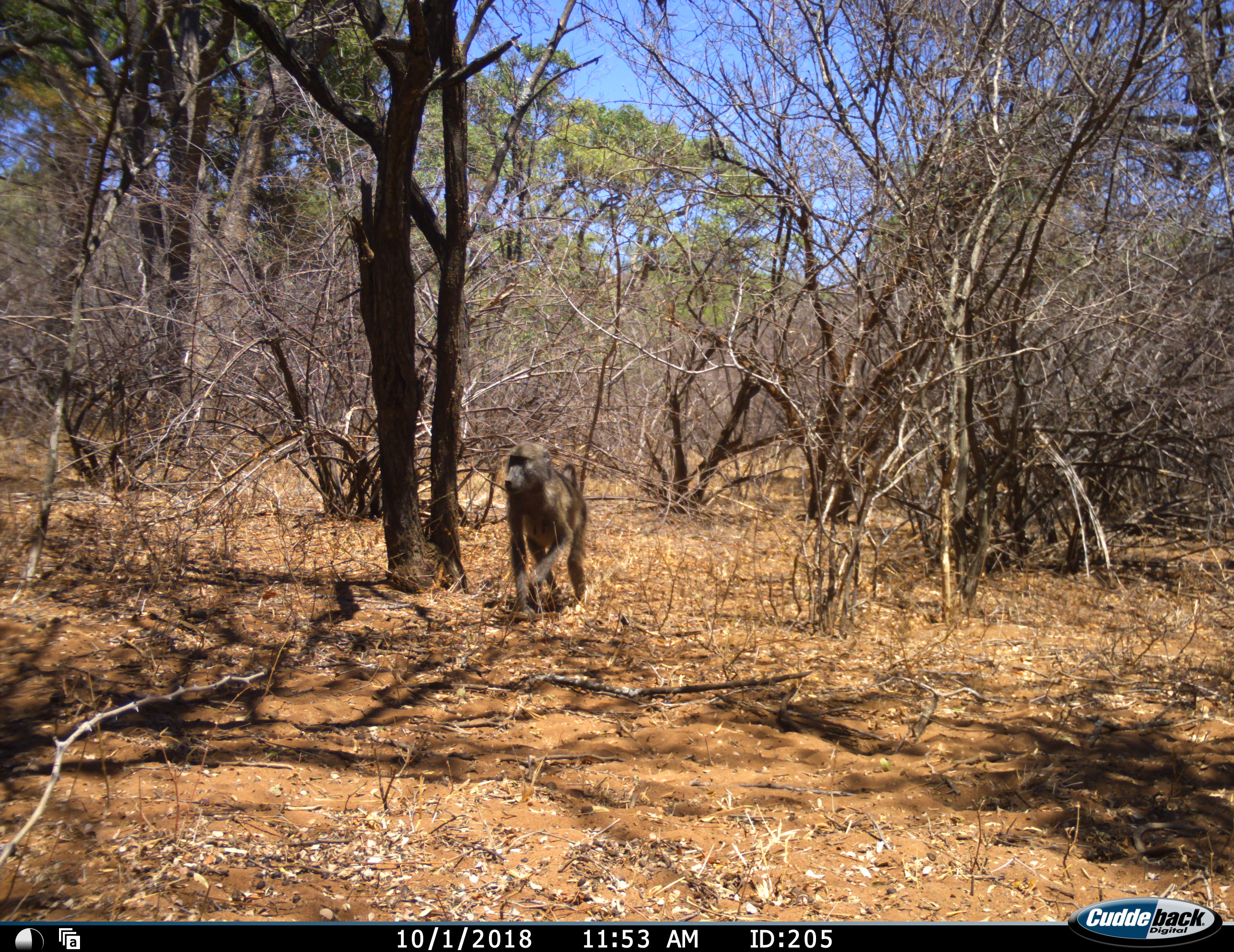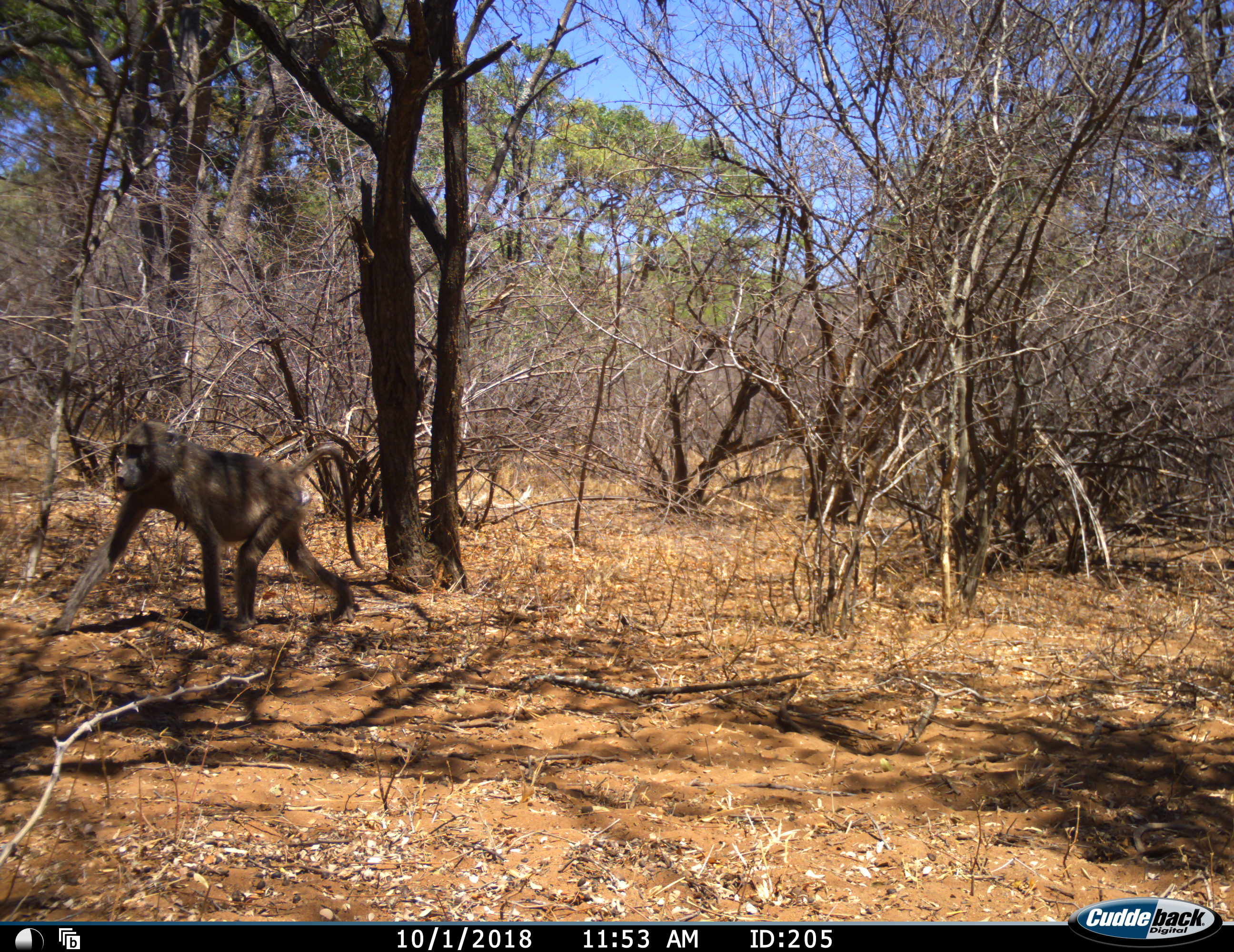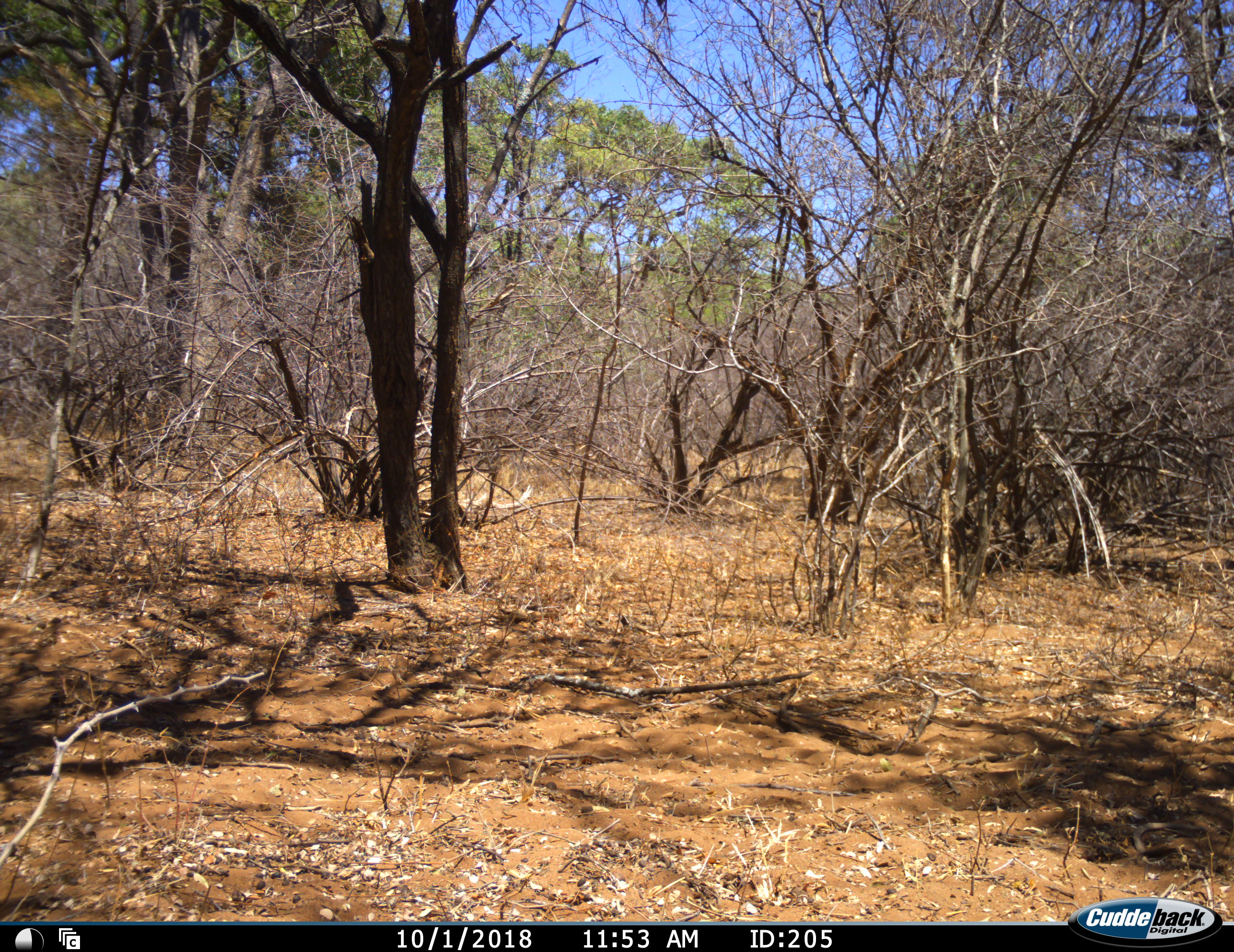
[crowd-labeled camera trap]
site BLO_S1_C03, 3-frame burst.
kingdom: Animalia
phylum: Chordata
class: Mammalia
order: Primates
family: Cercopithecidae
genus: Papio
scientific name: Papio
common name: baboon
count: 1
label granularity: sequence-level